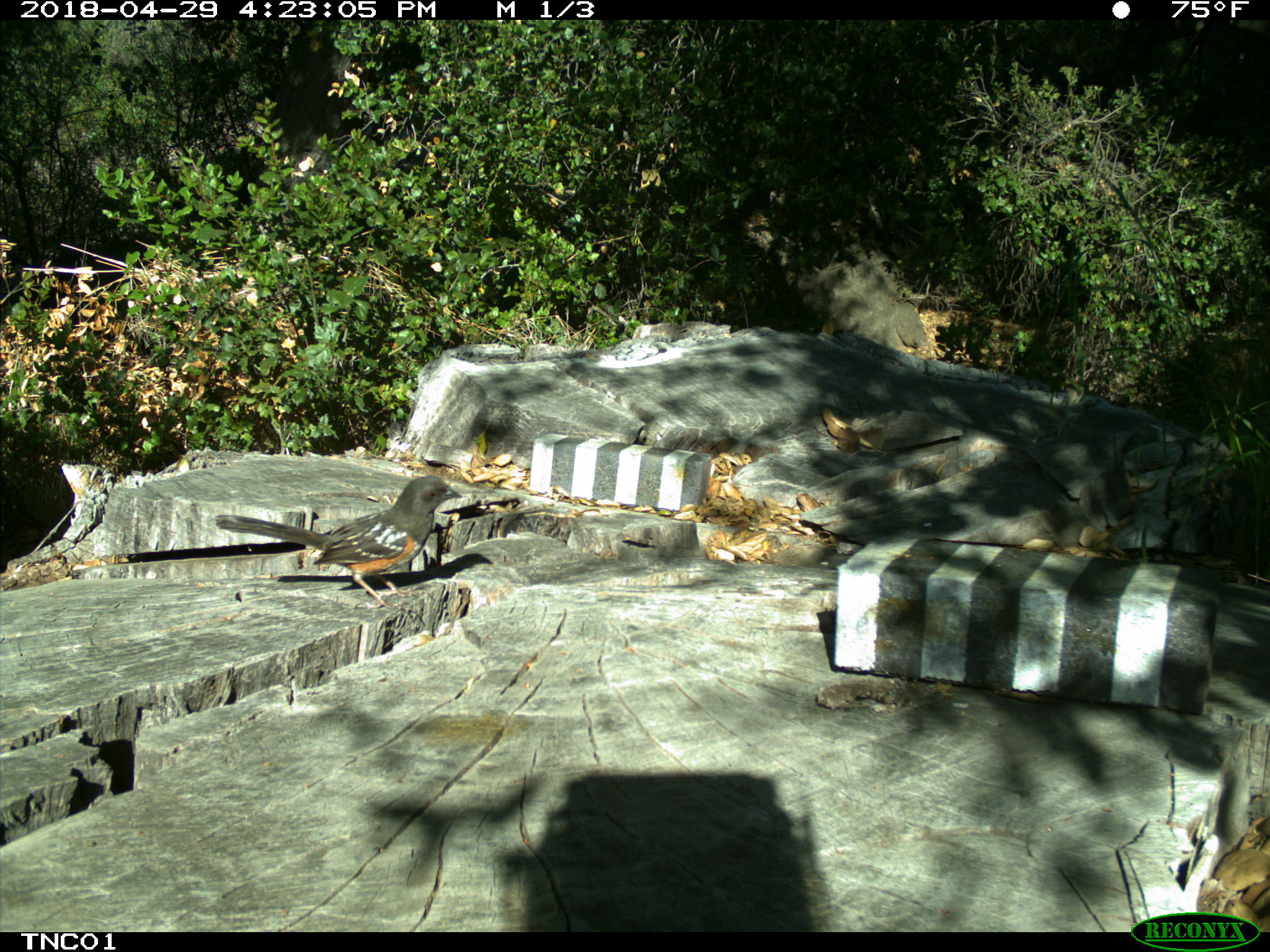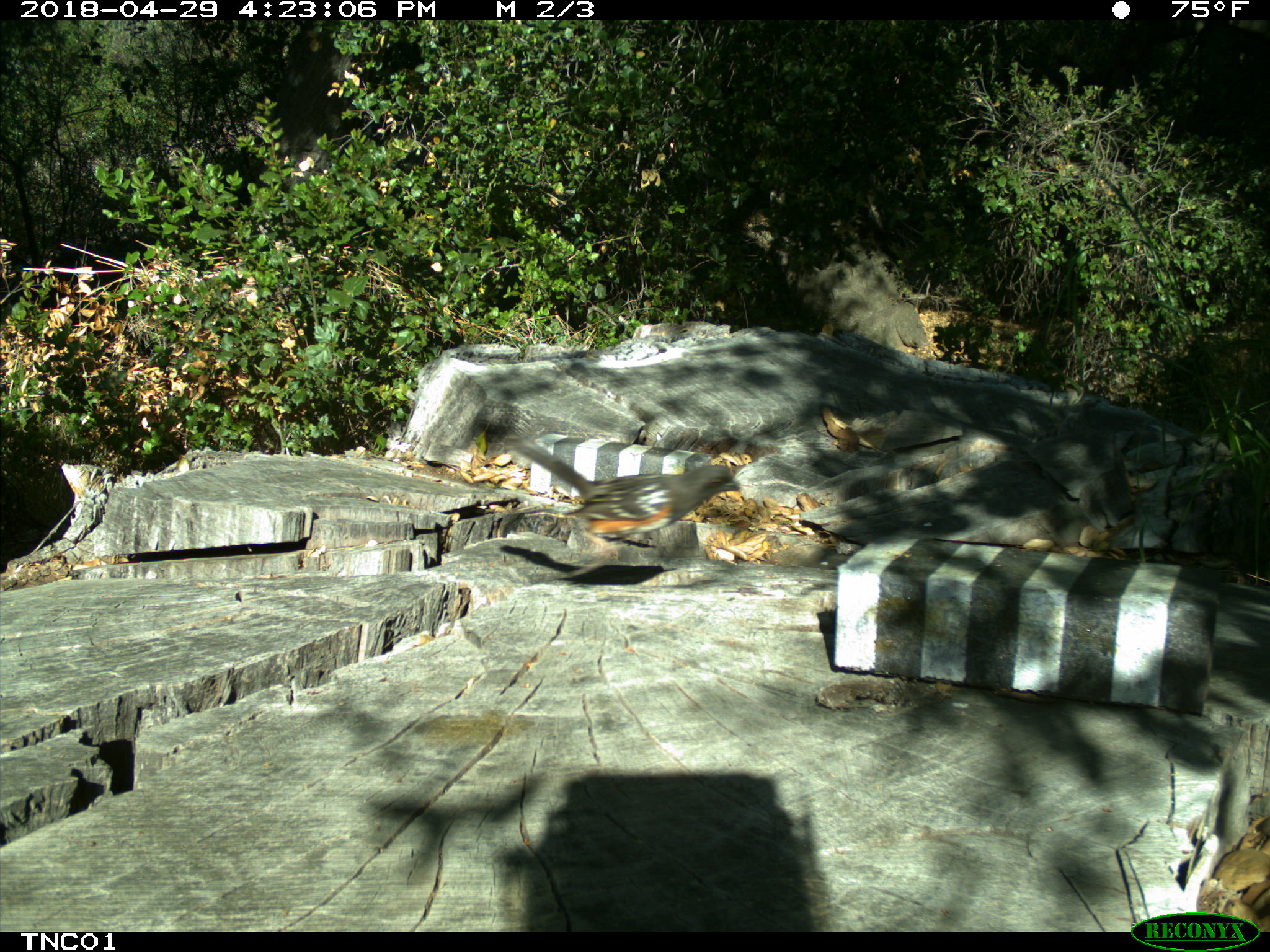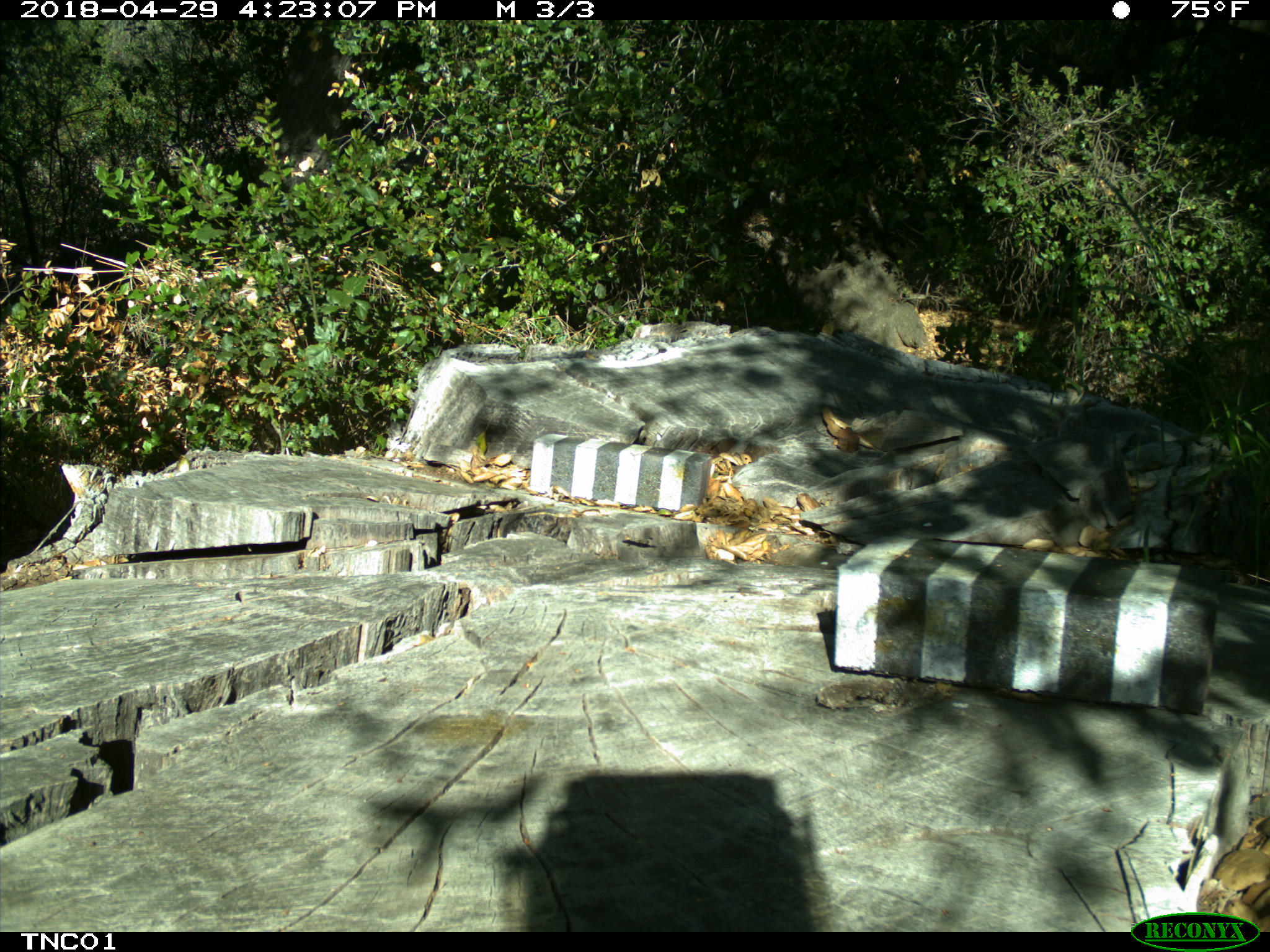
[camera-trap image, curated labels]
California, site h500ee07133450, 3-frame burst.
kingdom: Animalia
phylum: Chordata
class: Aves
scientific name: Aves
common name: bird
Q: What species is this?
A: Bird (Aves).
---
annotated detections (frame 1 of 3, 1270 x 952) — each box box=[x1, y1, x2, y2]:
bird: box=[215, 475, 463, 609]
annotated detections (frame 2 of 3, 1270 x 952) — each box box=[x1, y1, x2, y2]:
bird: box=[501, 433, 740, 551]